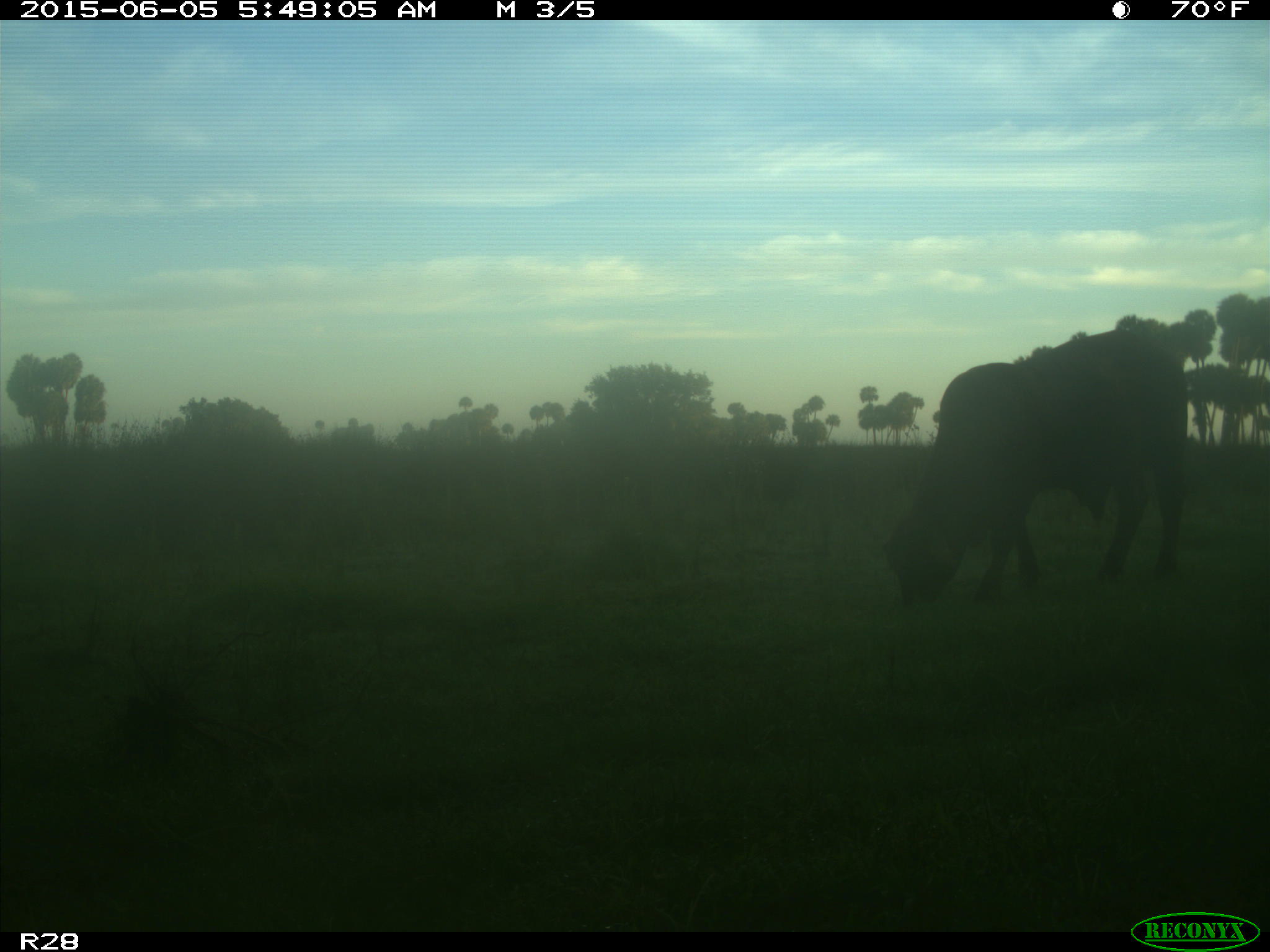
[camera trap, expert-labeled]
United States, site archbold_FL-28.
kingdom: Animalia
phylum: Chordata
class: Mammalia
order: Artiodactyla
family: Bovidae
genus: Bos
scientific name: Bos taurus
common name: domestic cow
Bos taurus (domestic cow).